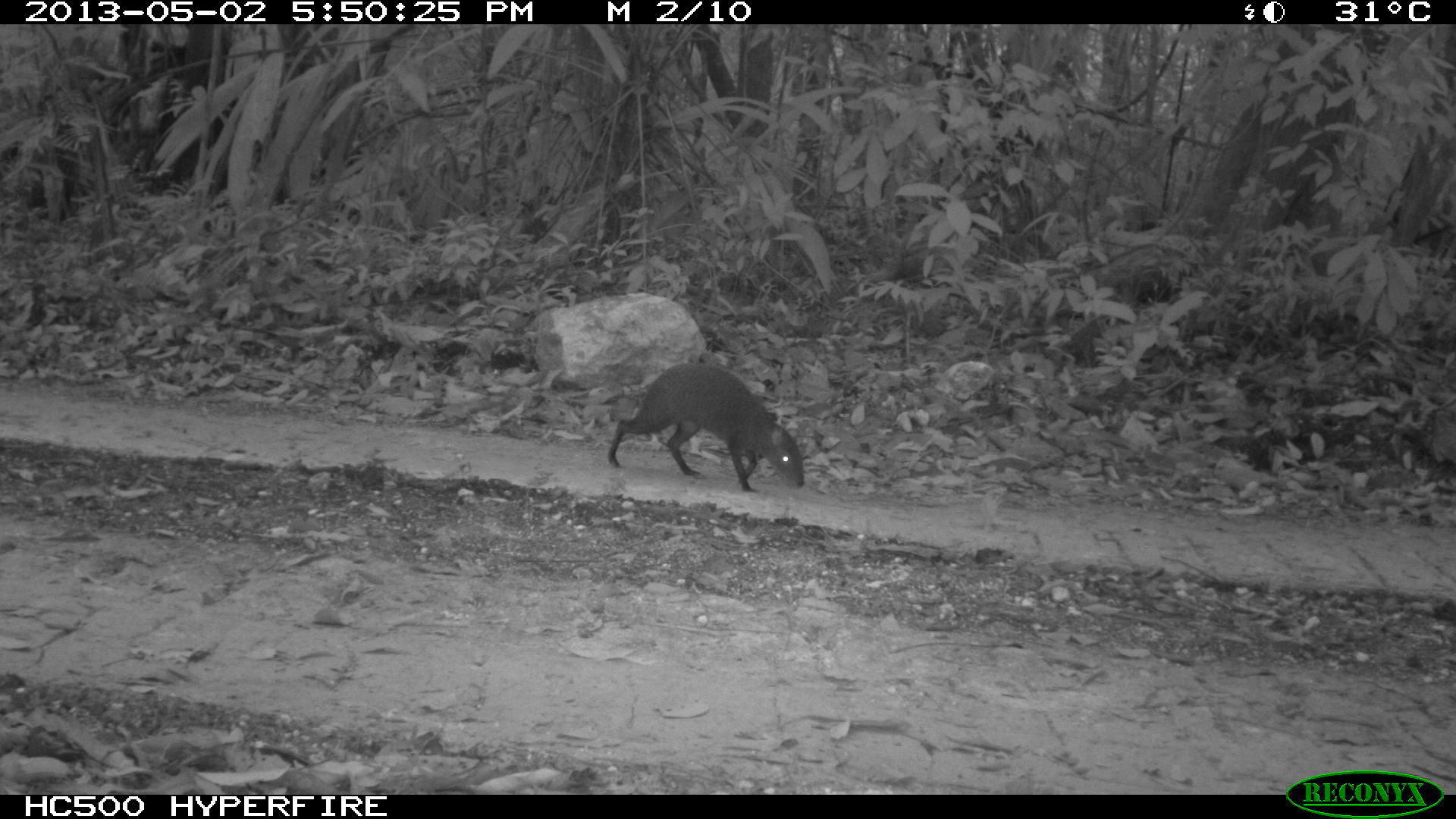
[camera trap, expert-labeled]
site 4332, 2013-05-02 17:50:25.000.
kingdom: Animalia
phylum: Chordata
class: Mammalia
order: Rodentia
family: Dasyproctidae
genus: Dasyprocta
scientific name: Dasyprocta punctata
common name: central american agouti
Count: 1.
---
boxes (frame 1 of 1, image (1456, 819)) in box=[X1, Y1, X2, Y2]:
dasyprocta punctata: box=[607, 362, 805, 493]